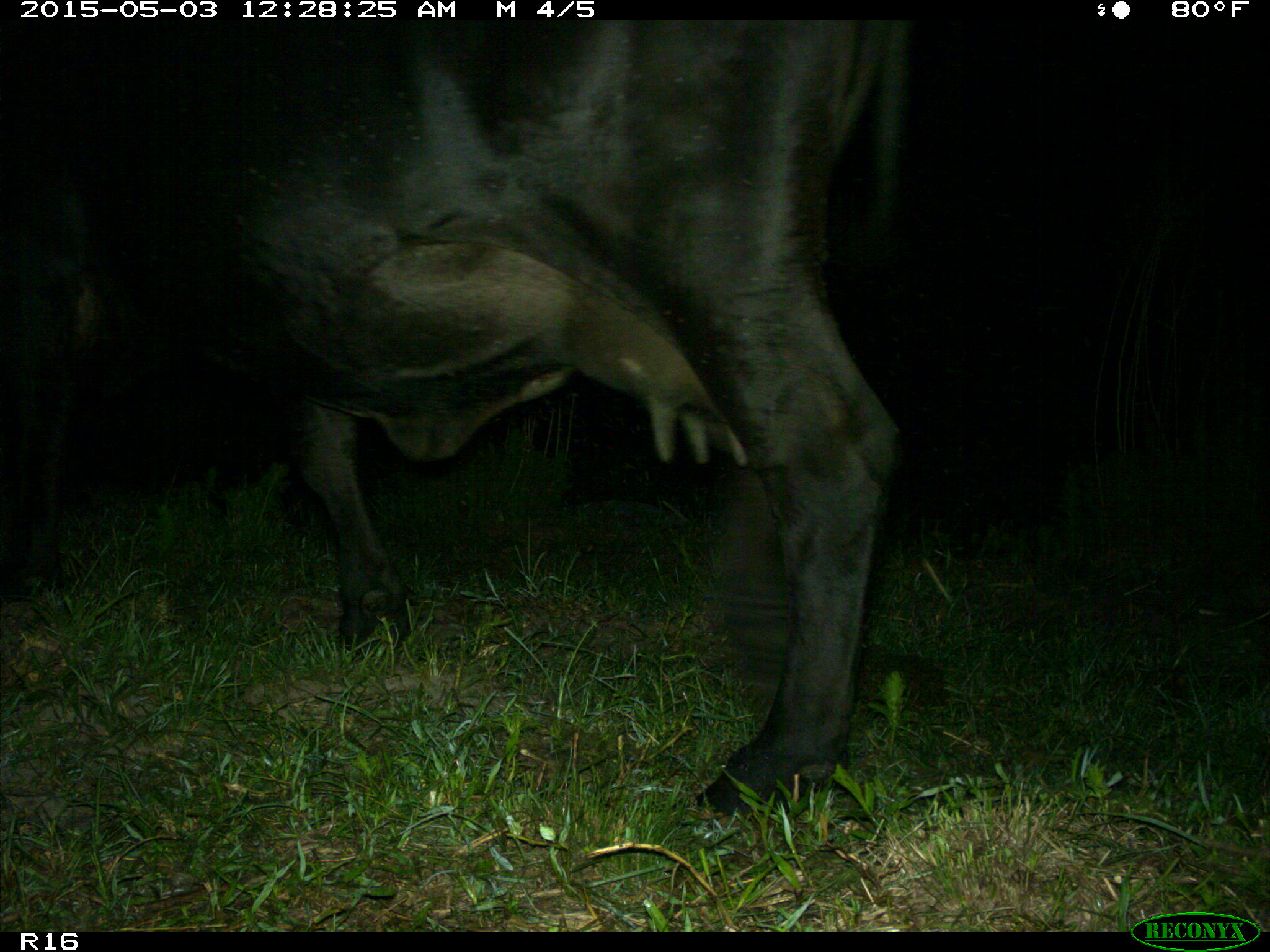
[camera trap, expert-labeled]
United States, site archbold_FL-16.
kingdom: Animalia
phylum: Chordata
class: Mammalia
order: Artiodactyla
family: Bovidae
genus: Bos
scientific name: Bos taurus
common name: domestic cow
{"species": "Bos taurus (domestic cow)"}